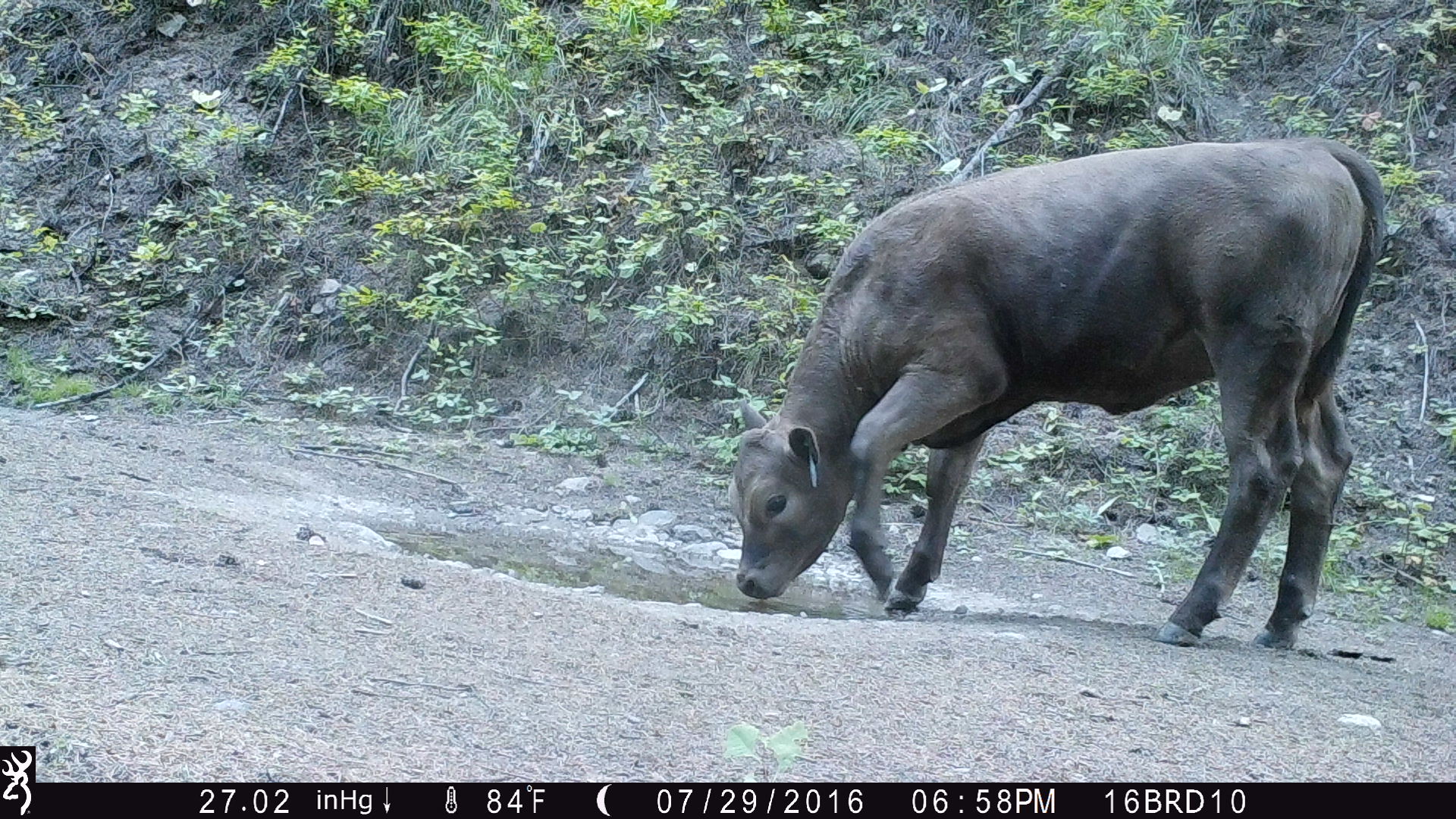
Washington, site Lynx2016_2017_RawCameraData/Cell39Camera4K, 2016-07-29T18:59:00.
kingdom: Animalia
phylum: Chordata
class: Mammalia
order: Artiodactyla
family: Bovidae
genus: Bos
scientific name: Bos taurus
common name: domestic cattle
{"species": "domestic cattle (Bos taurus)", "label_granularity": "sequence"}